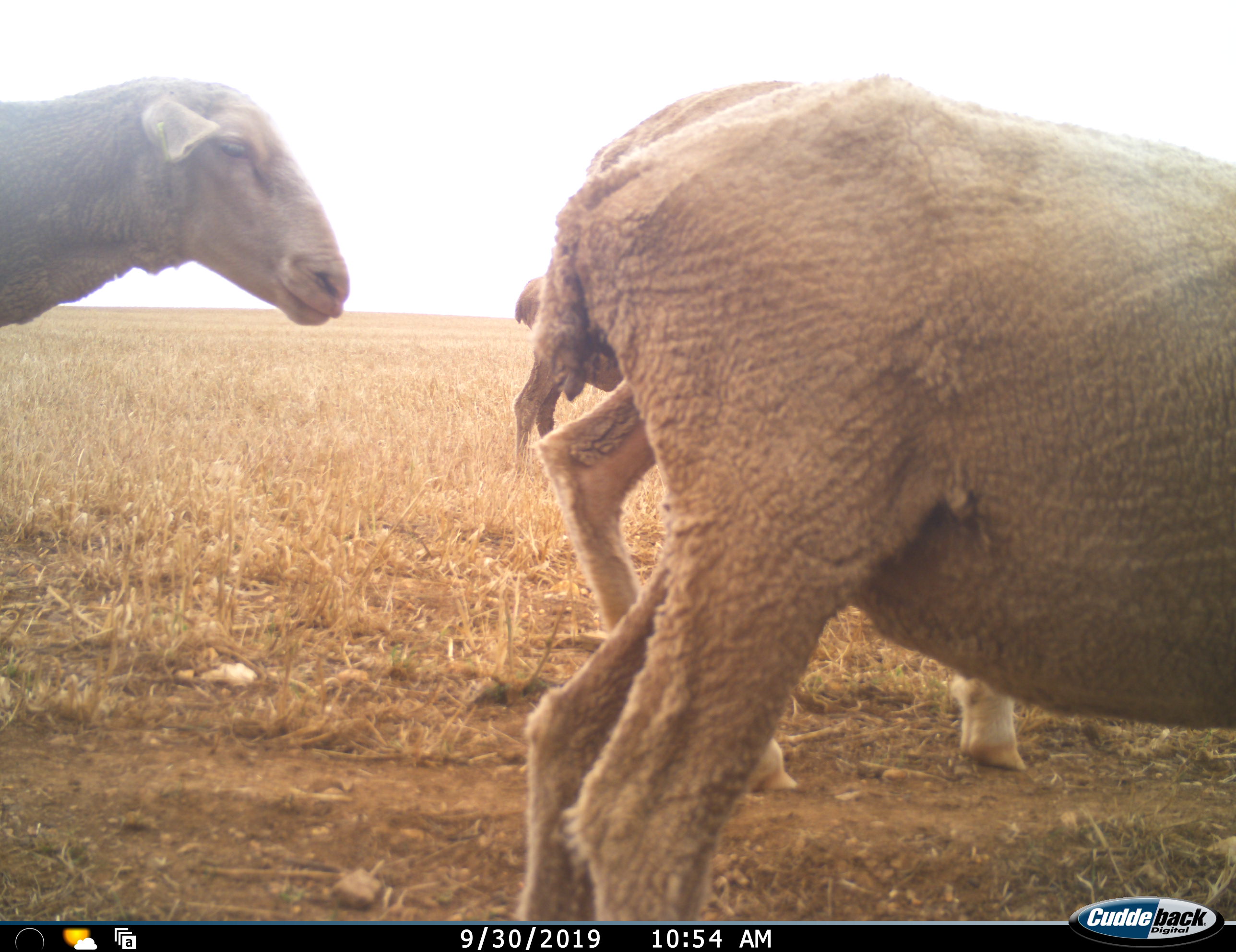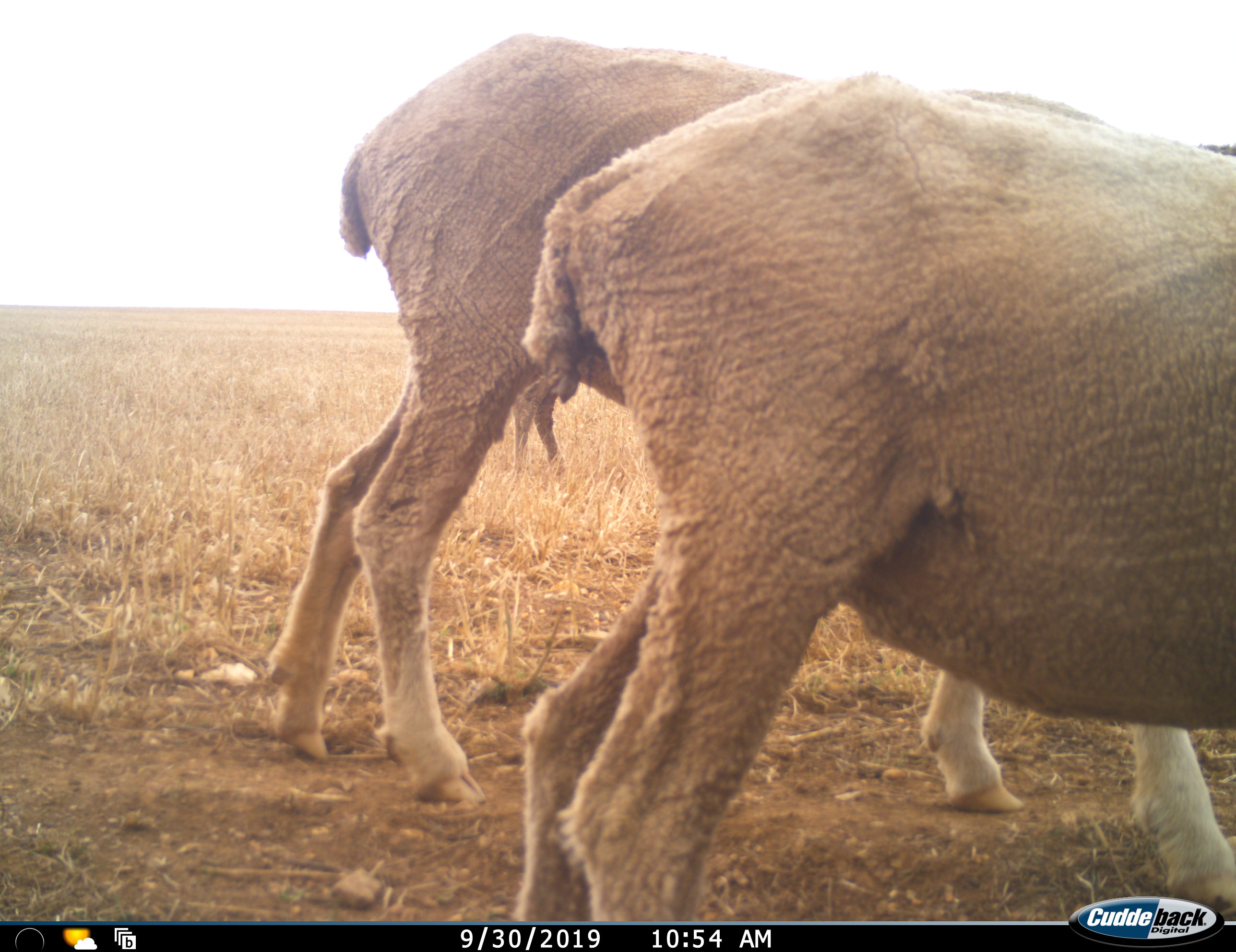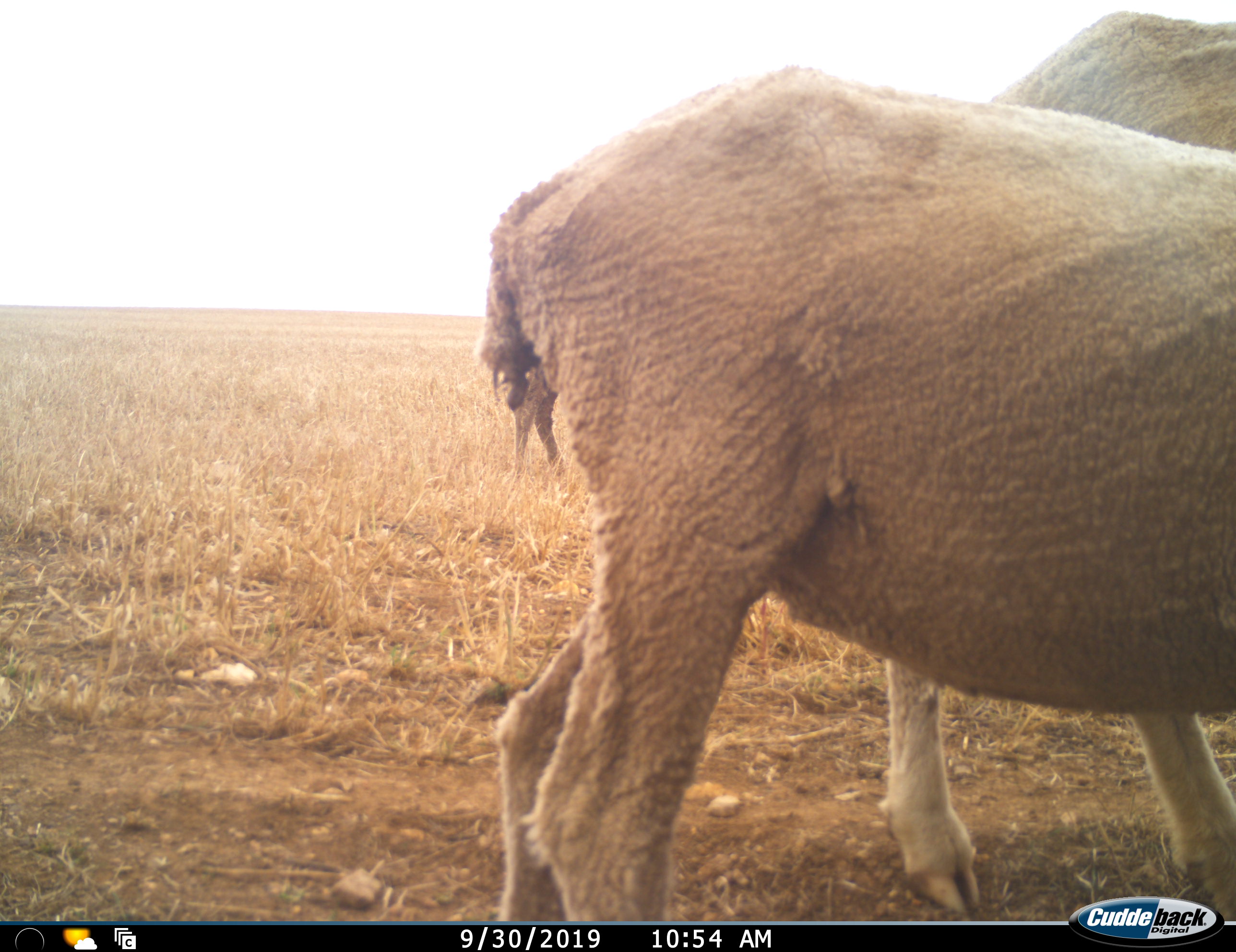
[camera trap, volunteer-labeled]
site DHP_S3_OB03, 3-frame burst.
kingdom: Animalia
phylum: Chordata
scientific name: Vertebrata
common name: domestic animal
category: domesticanimal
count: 4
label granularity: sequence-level